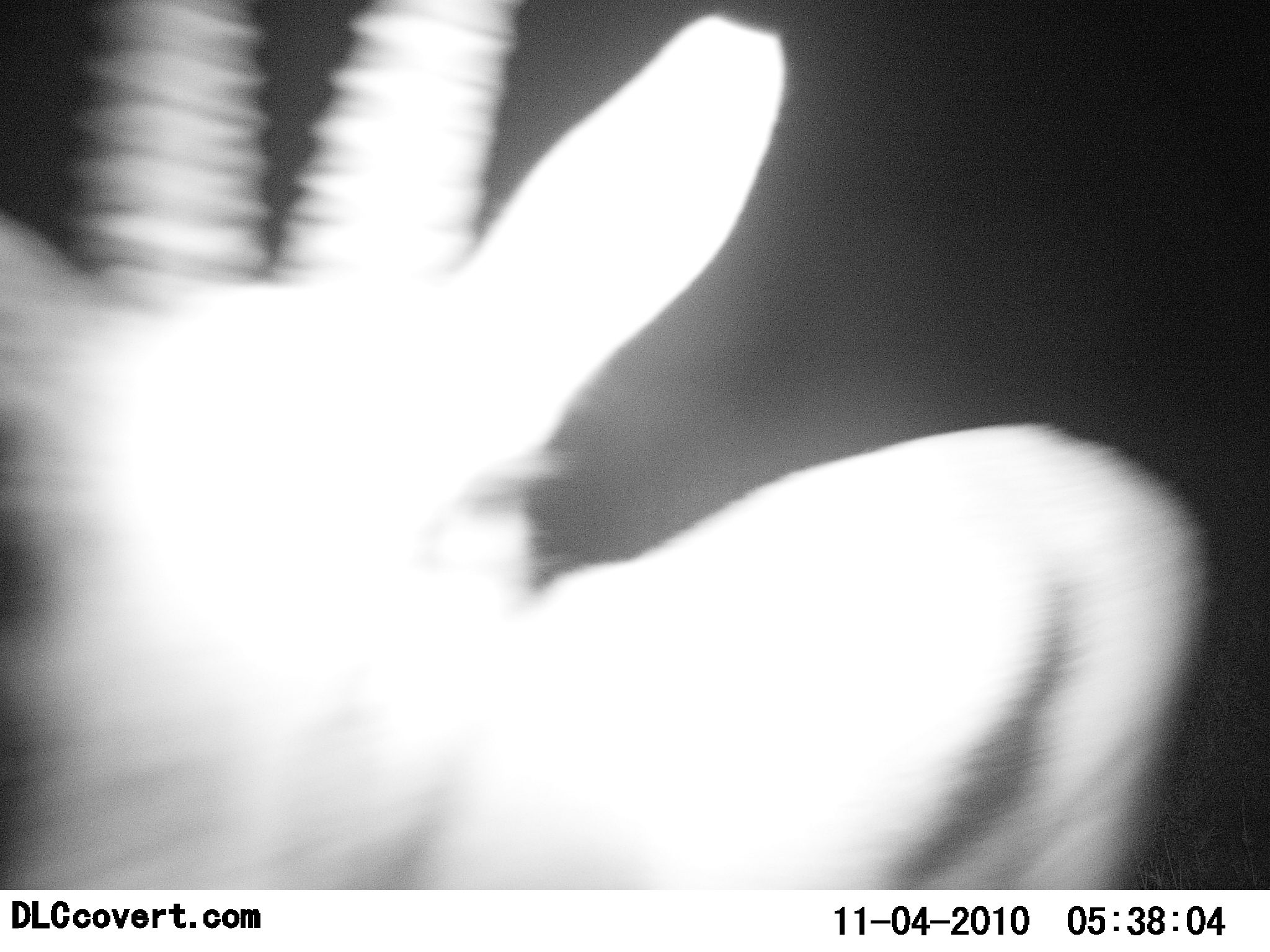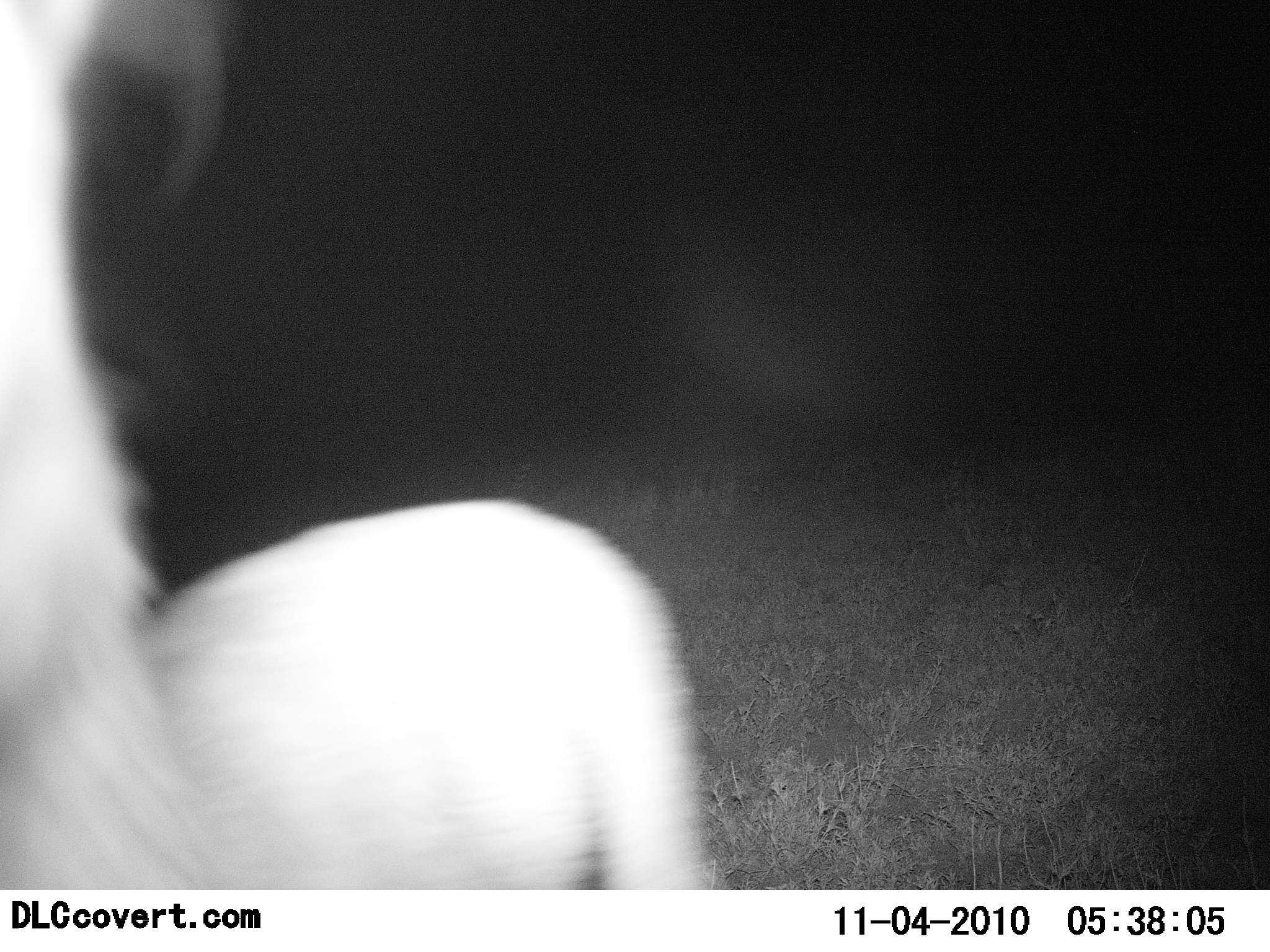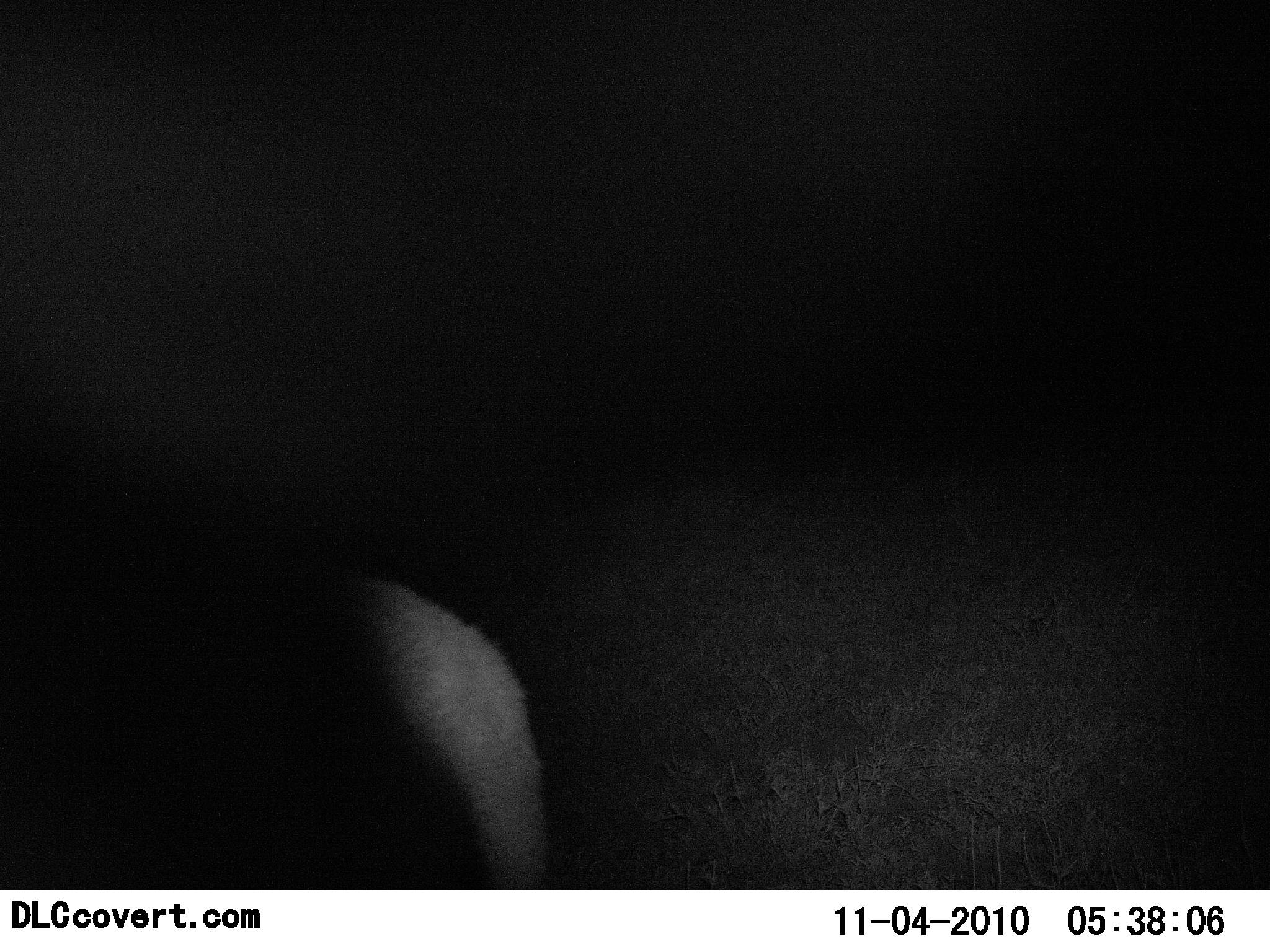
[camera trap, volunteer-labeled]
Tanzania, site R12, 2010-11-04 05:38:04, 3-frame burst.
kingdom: Animalia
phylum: Chordata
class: Mammalia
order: Artiodactyla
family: Bovidae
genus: Eudorcas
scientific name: Eudorcas thomsonii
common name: thomson's gazelle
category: gazellethomsons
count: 1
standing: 45%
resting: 0%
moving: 55%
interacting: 0%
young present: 0%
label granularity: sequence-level